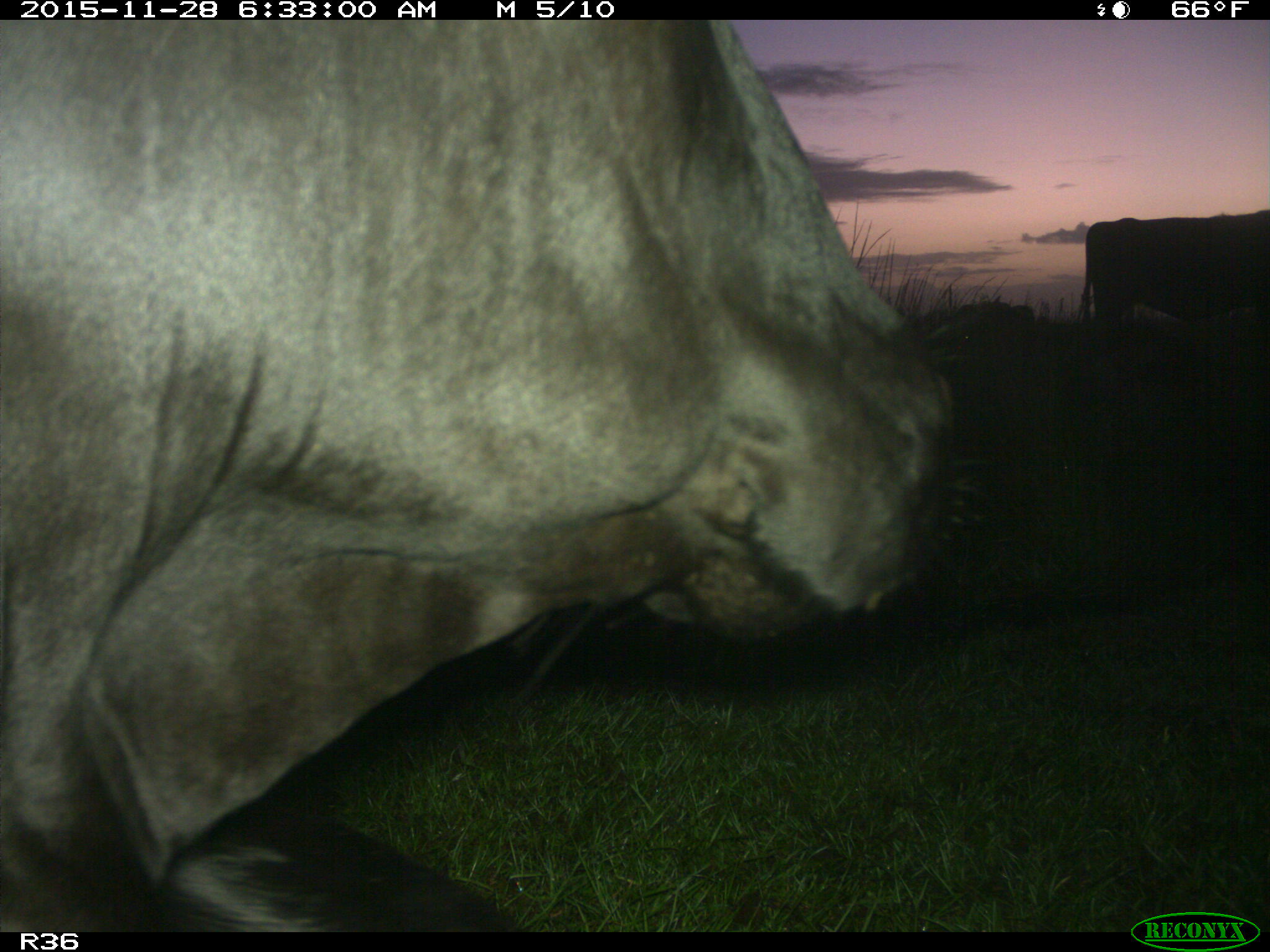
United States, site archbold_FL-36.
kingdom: Animalia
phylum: Chordata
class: Mammalia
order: Artiodactyla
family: Bovidae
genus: Bos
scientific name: Bos taurus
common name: domestic cow